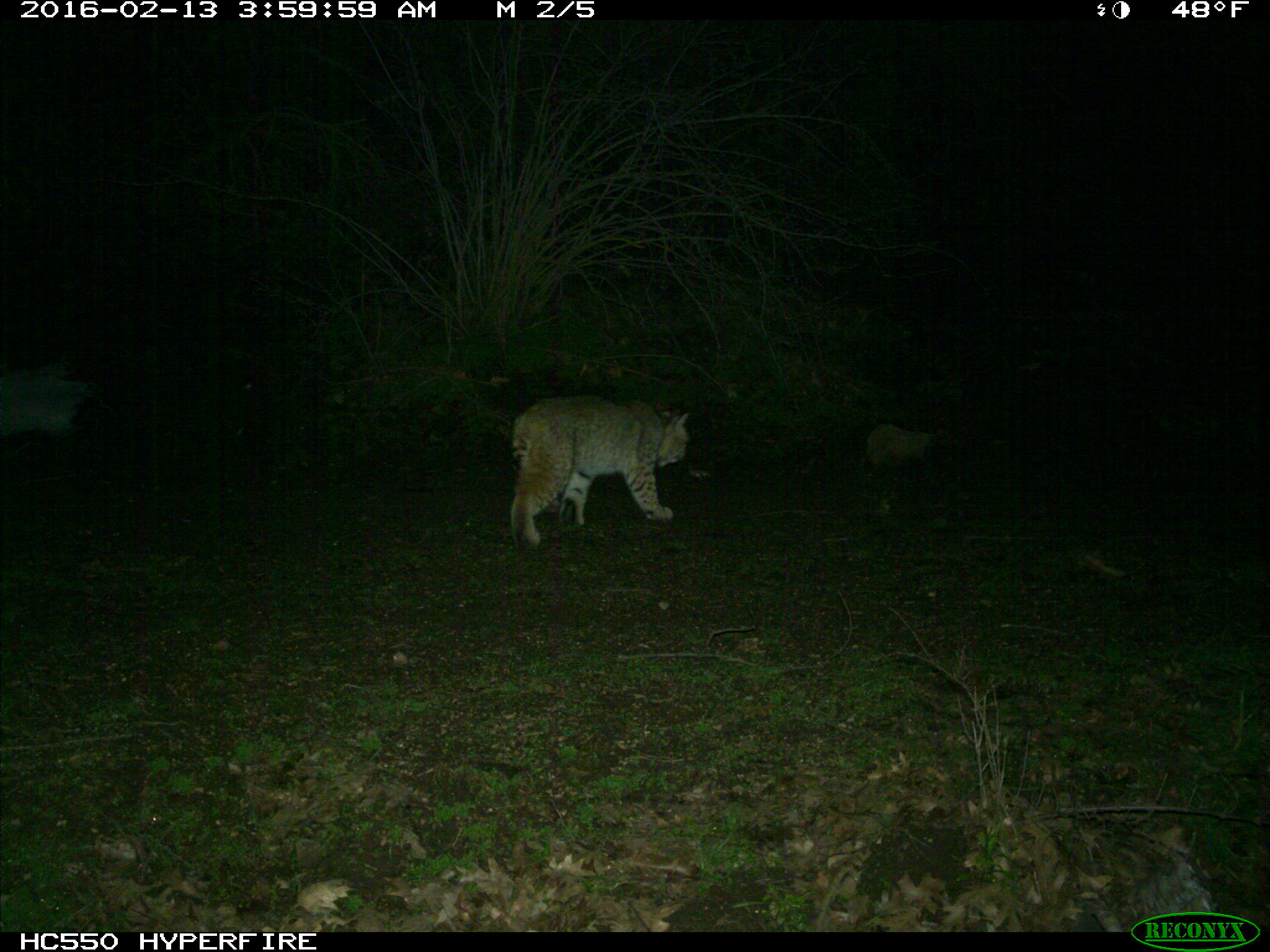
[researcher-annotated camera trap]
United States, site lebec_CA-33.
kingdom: Animalia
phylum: Chordata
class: Mammalia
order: Carnivora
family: Felidae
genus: Lynx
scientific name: Lynx rufus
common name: bobcat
Lynx rufus (bobcat).